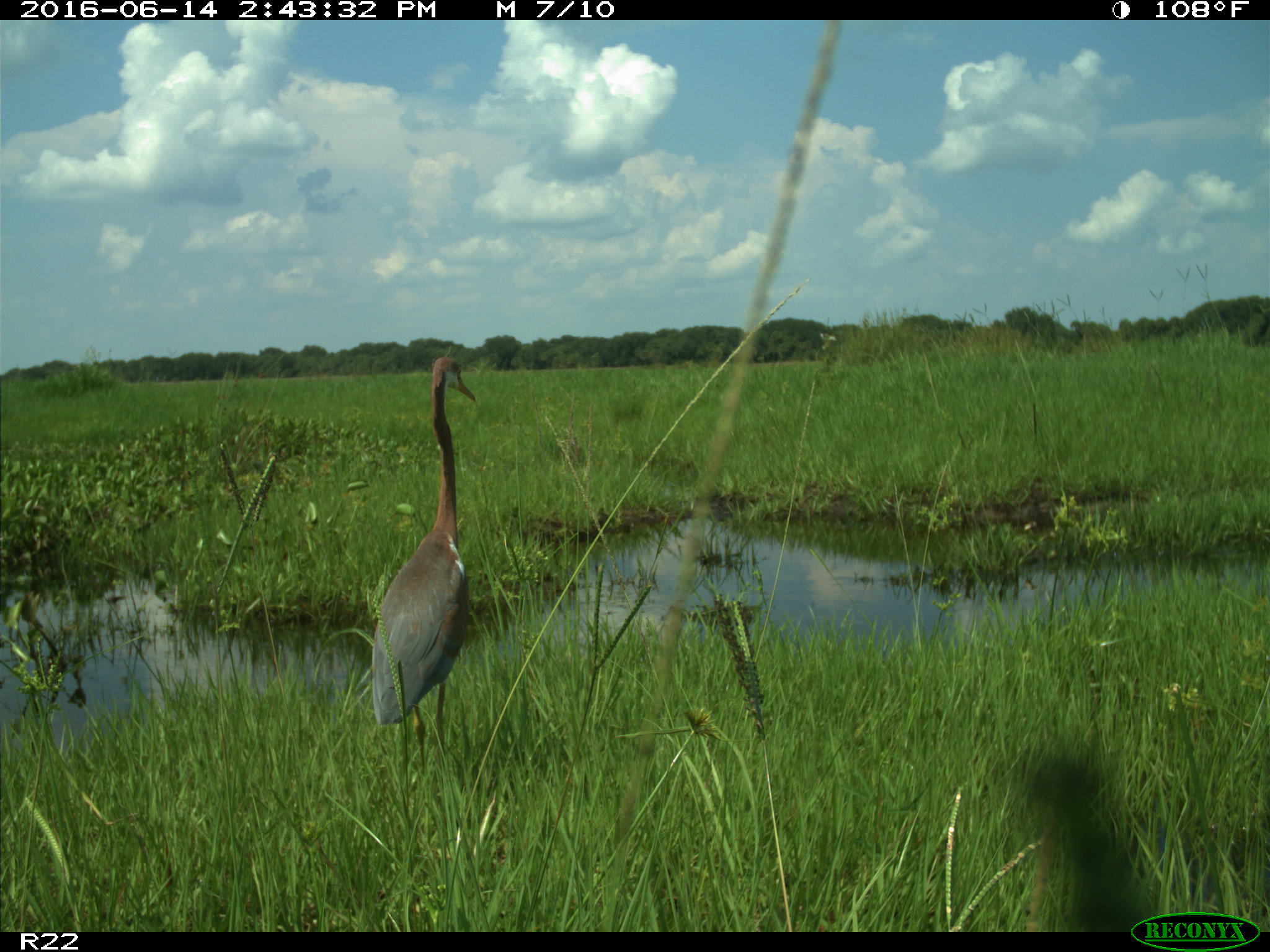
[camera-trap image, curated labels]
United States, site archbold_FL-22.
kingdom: Animalia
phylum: Chordata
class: Aves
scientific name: Aves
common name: birds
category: unidentified bird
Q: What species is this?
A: Unidentified bird (birds) (Aves).